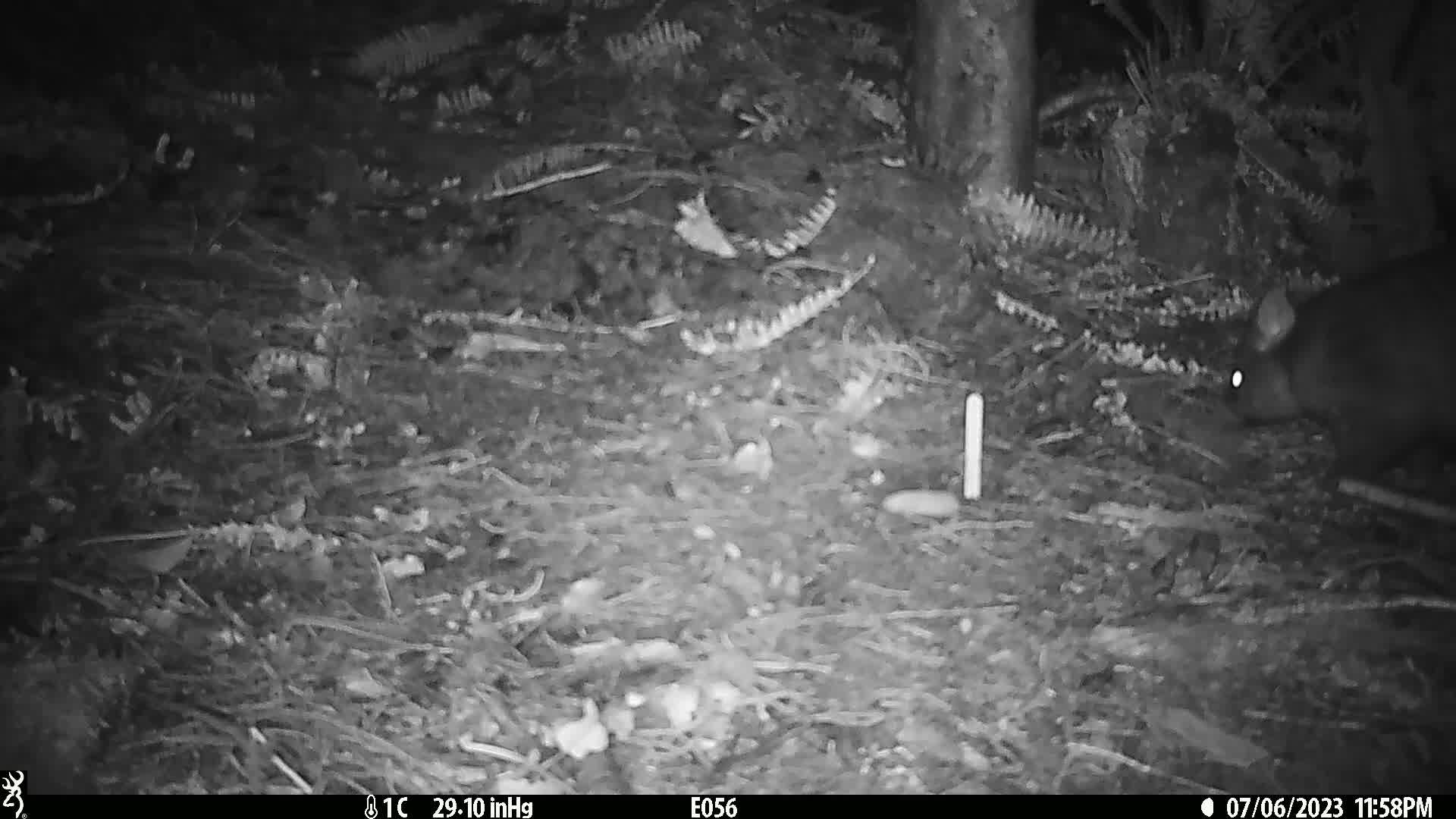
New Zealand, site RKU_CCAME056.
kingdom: Animalia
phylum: Chordata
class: Mammalia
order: Diprotodontia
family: Phalangeridae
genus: Trichosurus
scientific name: Trichosurus vulpecula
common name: common brushtail possum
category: possum